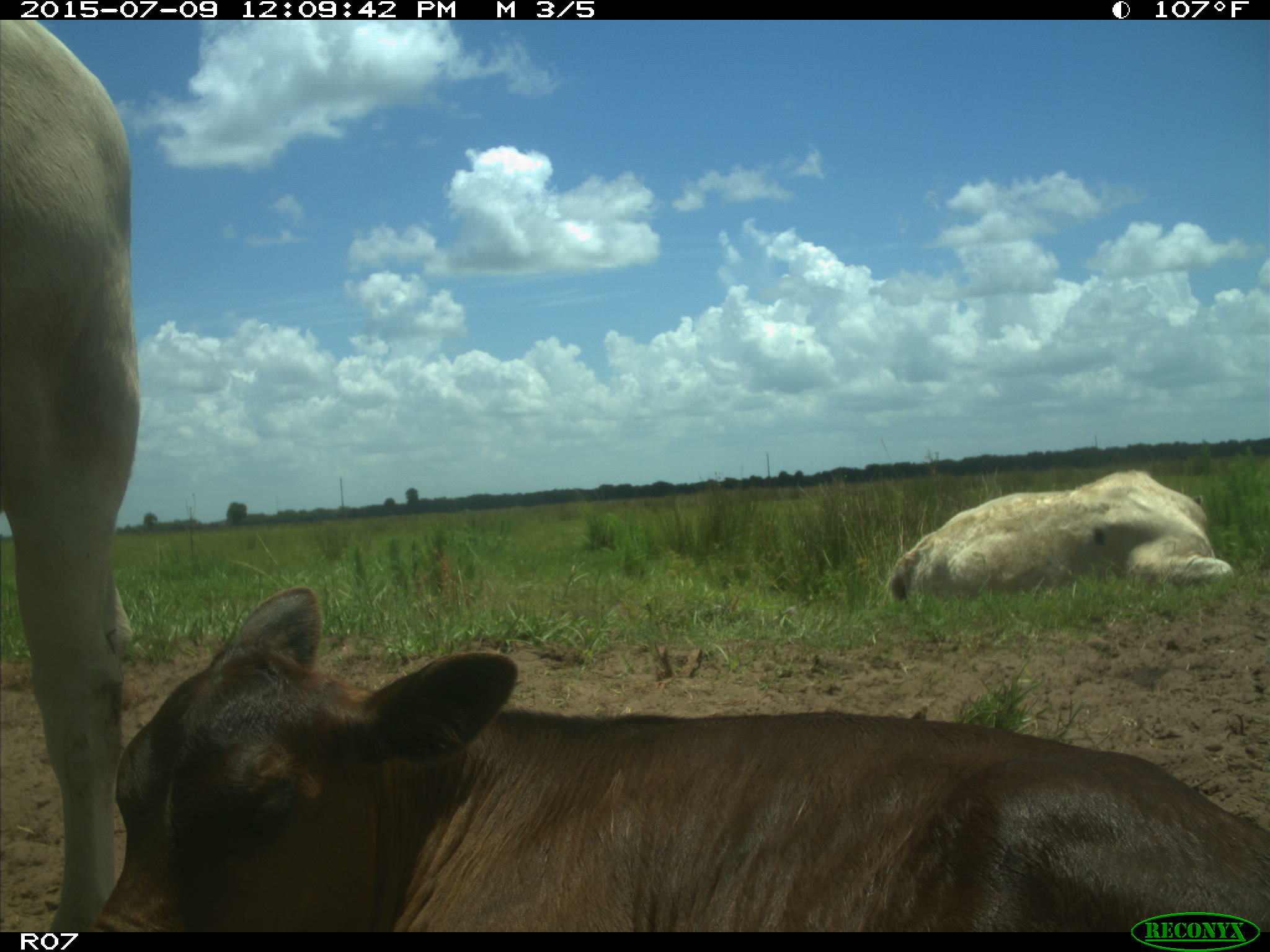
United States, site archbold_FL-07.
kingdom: Animalia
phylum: Chordata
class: Mammalia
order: Artiodactyla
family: Bovidae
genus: Bos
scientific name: Bos taurus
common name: domestic cow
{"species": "Bos taurus (domestic cow)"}